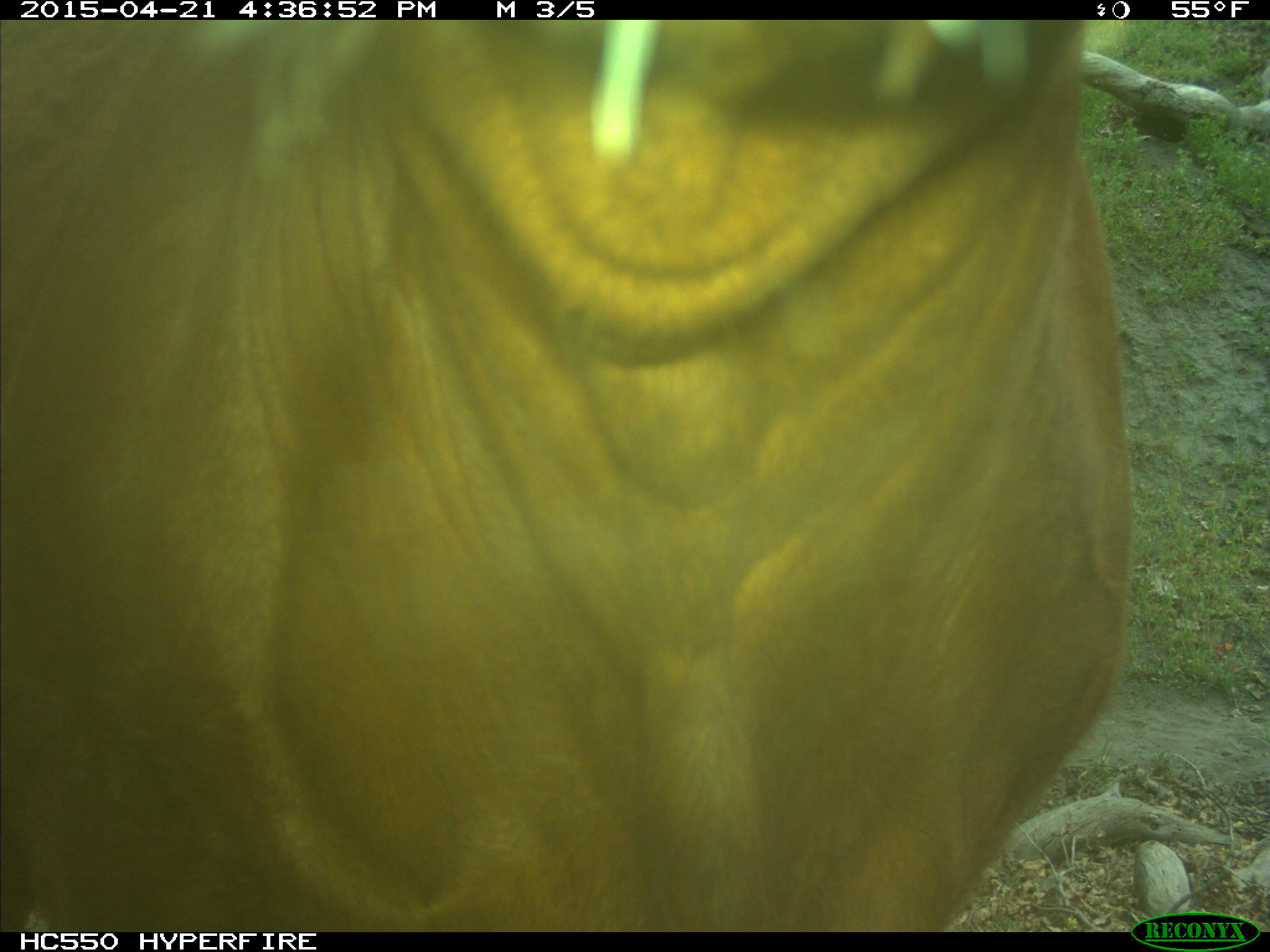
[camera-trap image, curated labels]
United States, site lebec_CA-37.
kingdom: Animalia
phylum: Chordata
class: Mammalia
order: Artiodactyla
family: Bovidae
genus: Bos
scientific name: Bos taurus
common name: domestic cow